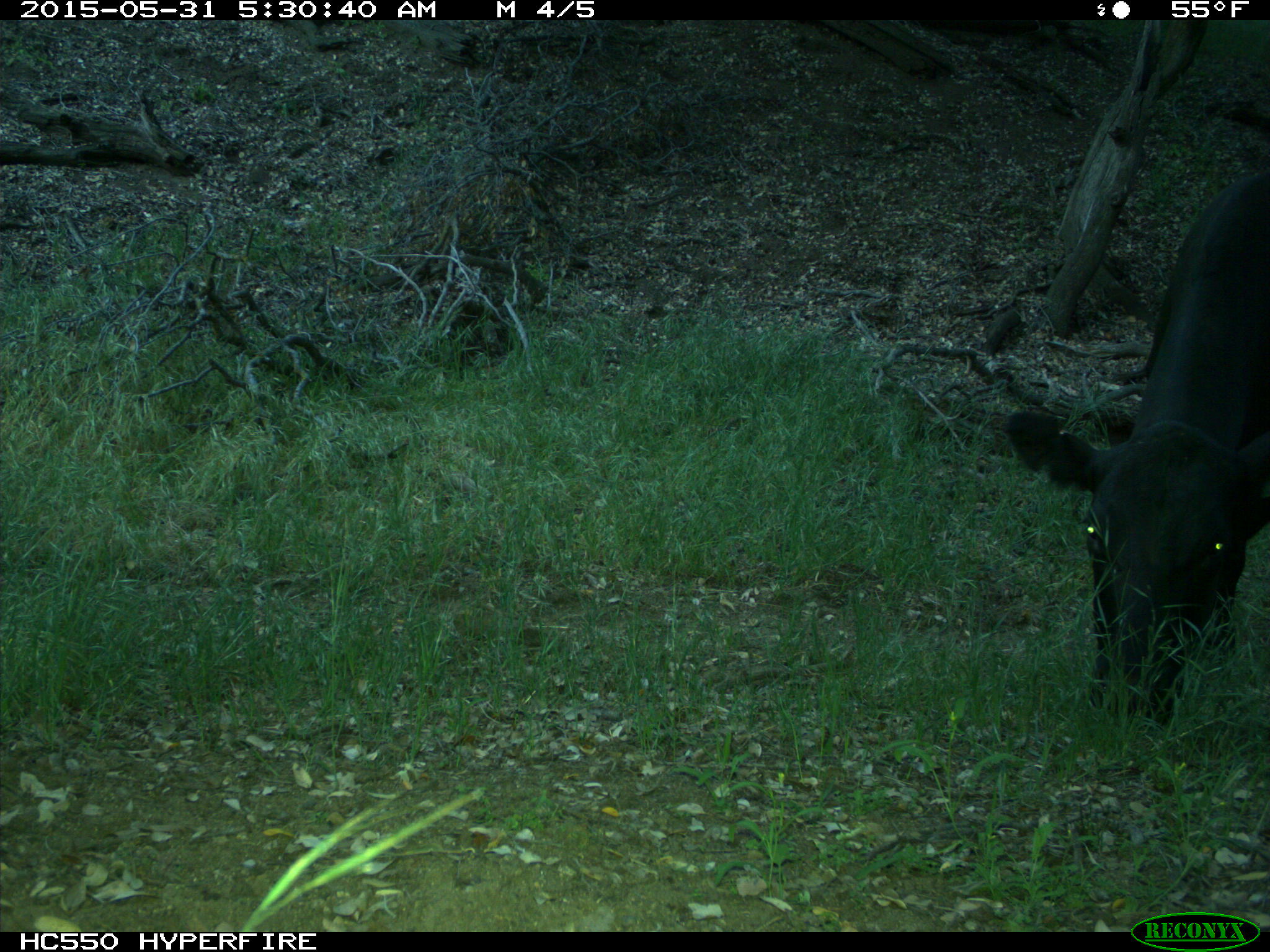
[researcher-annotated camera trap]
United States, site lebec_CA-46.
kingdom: Animalia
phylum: Chordata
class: Mammalia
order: Artiodactyla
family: Bovidae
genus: Bos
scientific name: Bos taurus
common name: domestic cow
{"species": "Bos taurus (domestic cow)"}